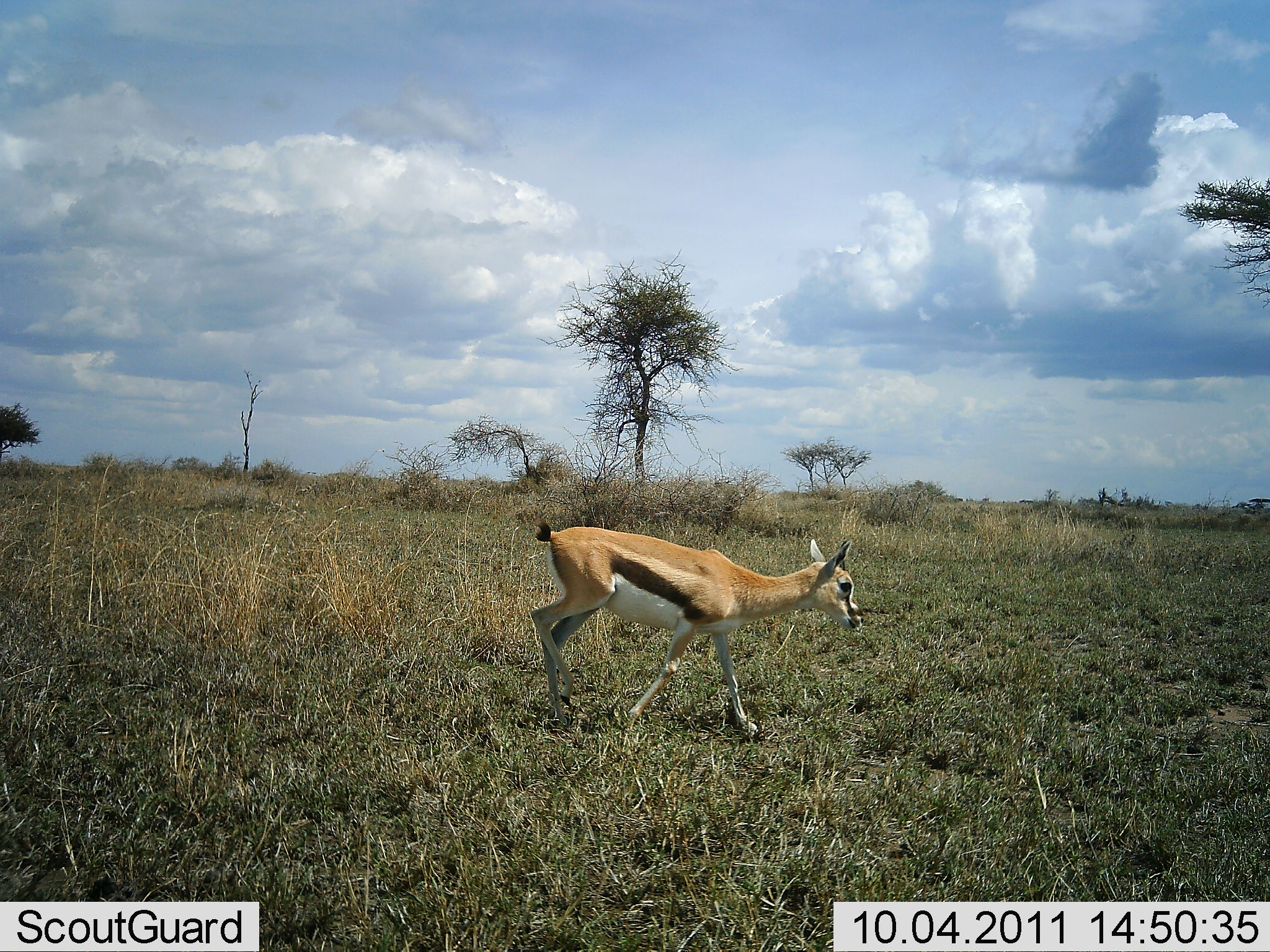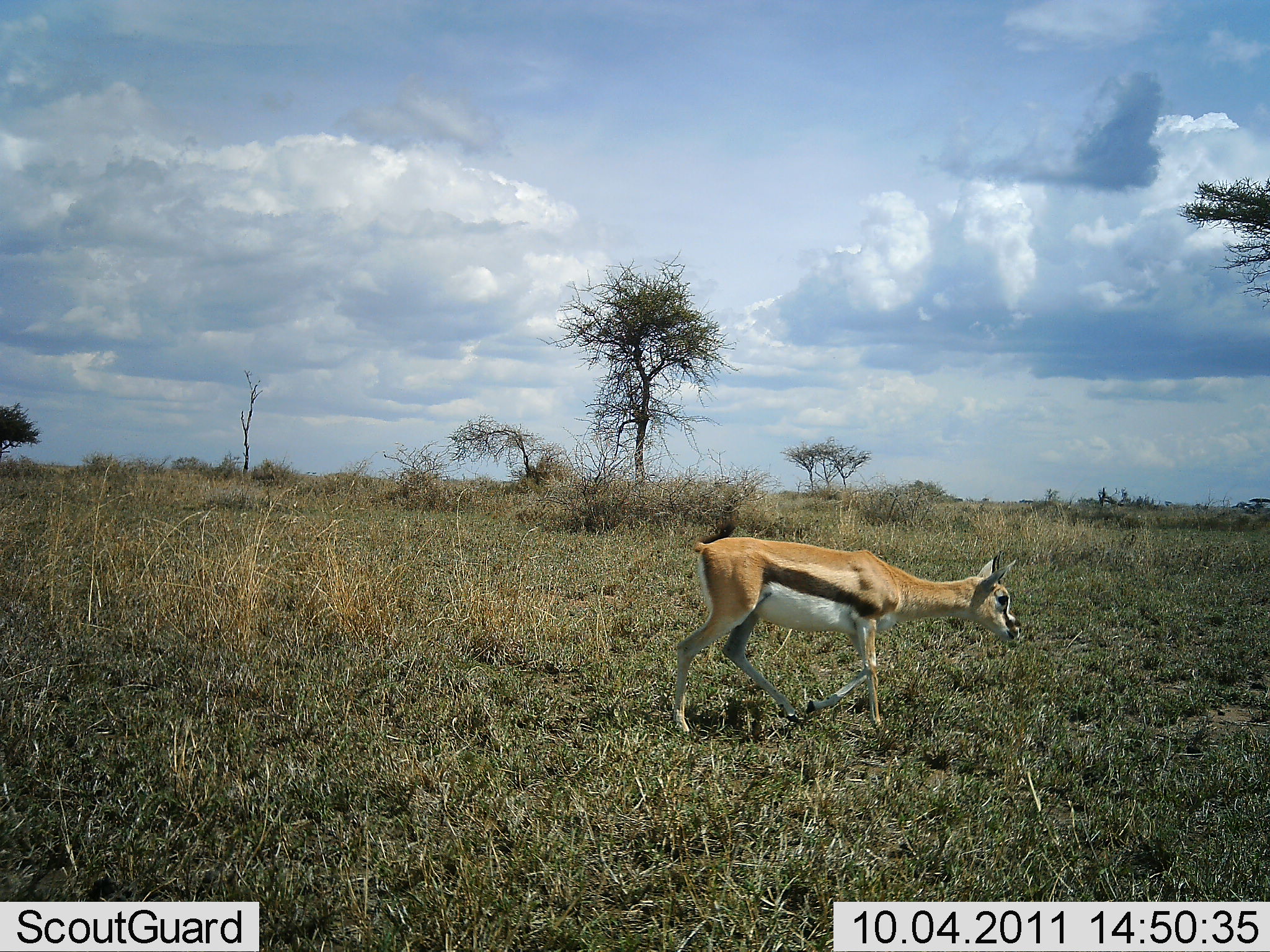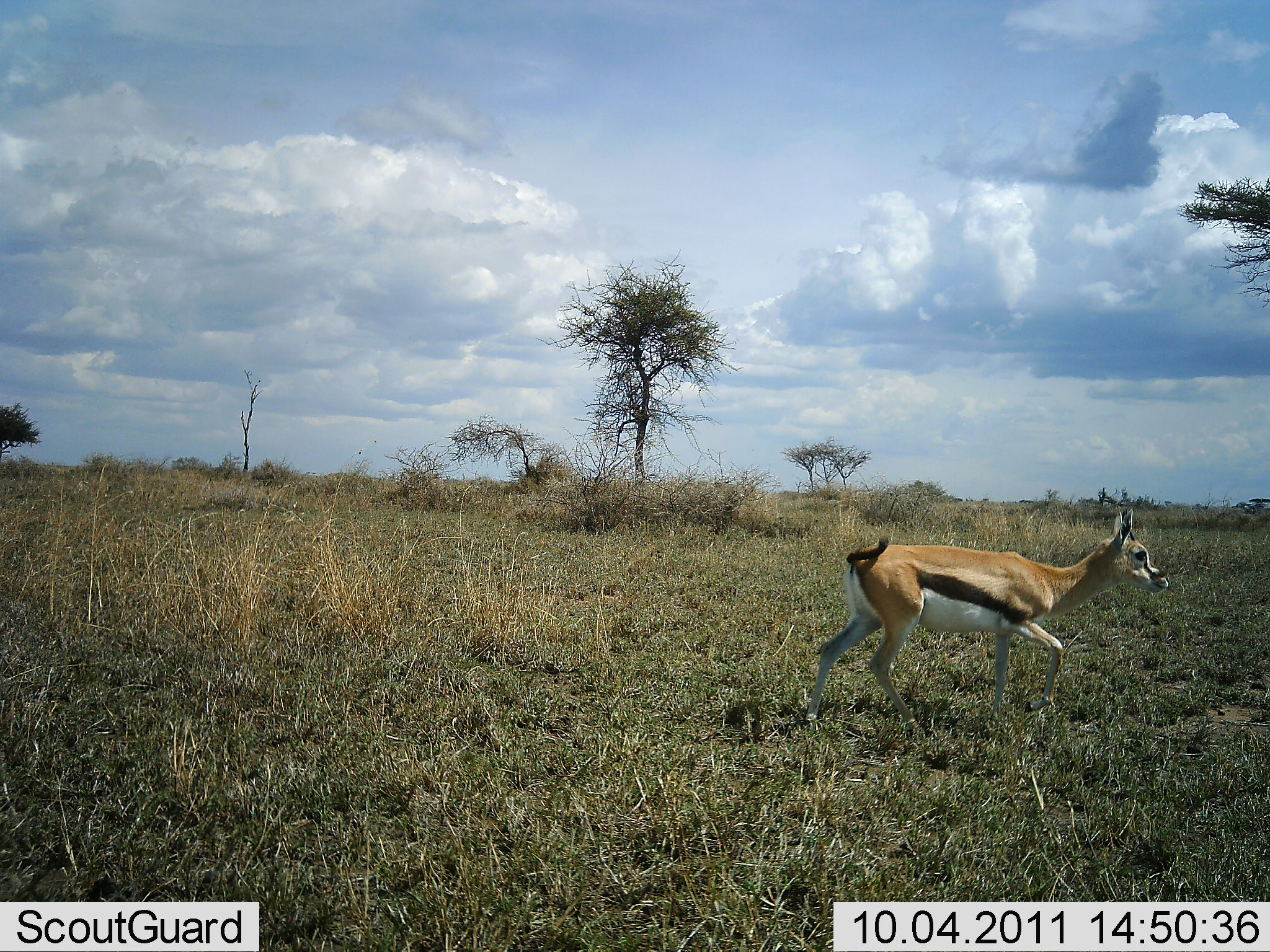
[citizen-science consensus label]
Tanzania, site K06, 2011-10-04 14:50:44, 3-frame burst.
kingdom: Animalia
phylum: Chordata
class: Mammalia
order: Artiodactyla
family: Bovidae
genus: Eudorcas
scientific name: Eudorcas thomsonii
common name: thomson's gazelle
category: gazellethomsons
Gazellethomsons (thomson's gazelle) (Eudorcas thomsonii), count 1. Behavior (volunteer vote fractions): standing 0%, resting 0%, moving 100%, interacting 0%. Young present (vote fraction): 14%. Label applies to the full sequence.